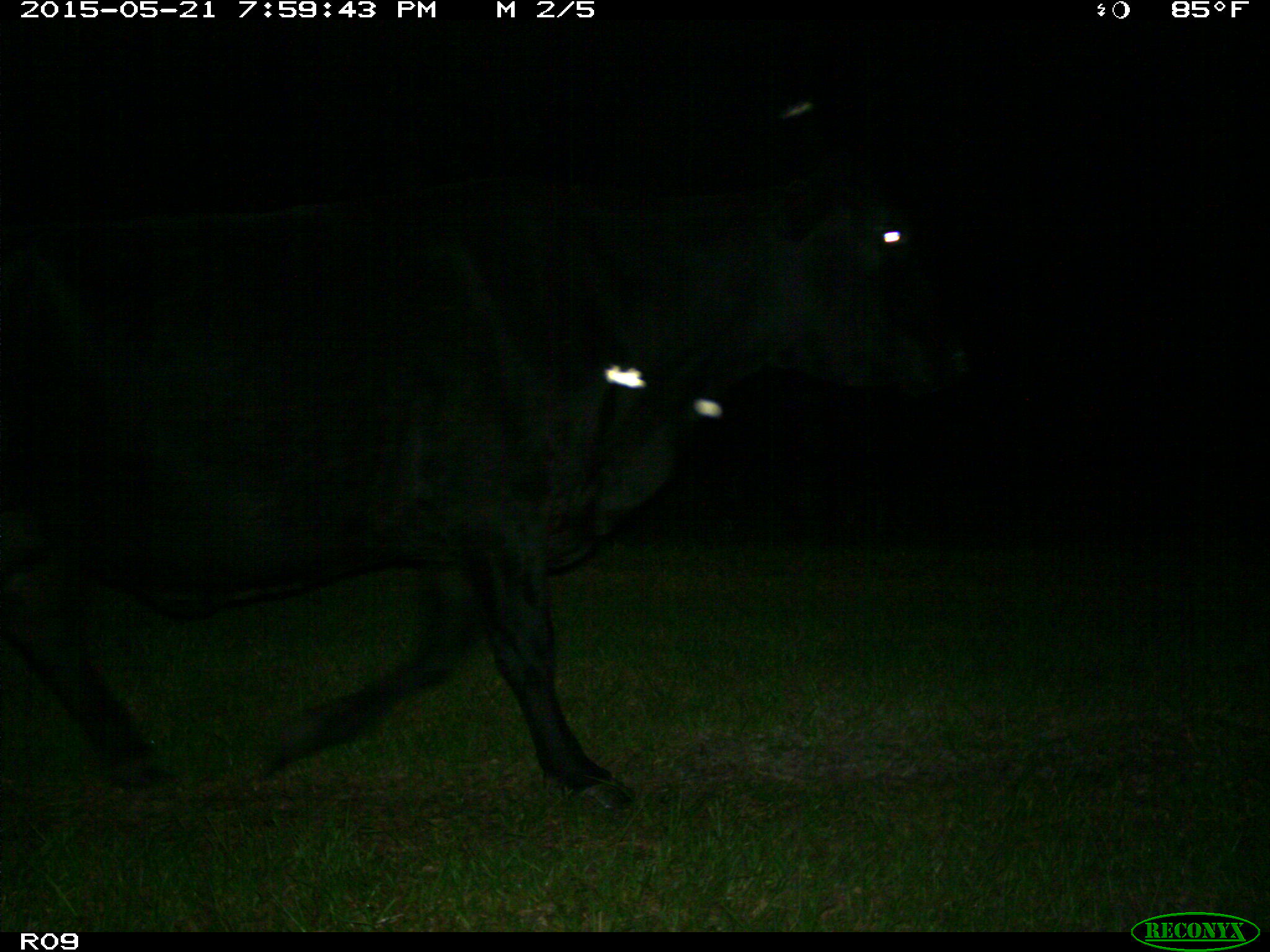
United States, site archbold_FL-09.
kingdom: Animalia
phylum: Chordata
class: Mammalia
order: Artiodactyla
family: Bovidae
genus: Bos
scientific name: Bos taurus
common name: domestic cow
Bos taurus (domestic cow).